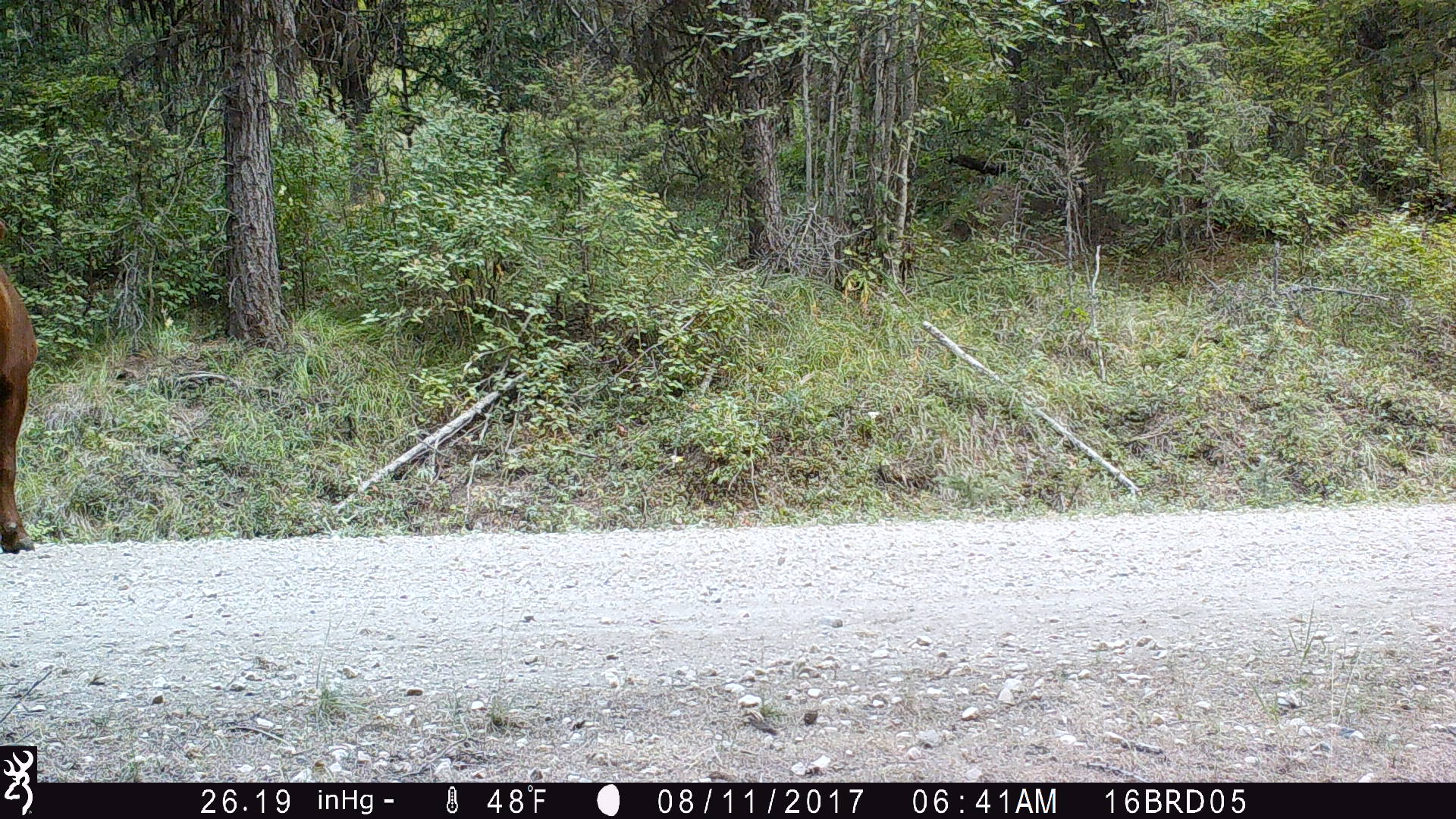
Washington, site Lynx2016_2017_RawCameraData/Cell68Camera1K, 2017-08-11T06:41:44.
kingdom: Animalia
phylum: Chordata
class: Mammalia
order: Artiodactyla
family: Bovidae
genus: Bos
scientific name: Bos taurus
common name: domestic cattle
Domestic cattle (Bos taurus). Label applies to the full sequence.